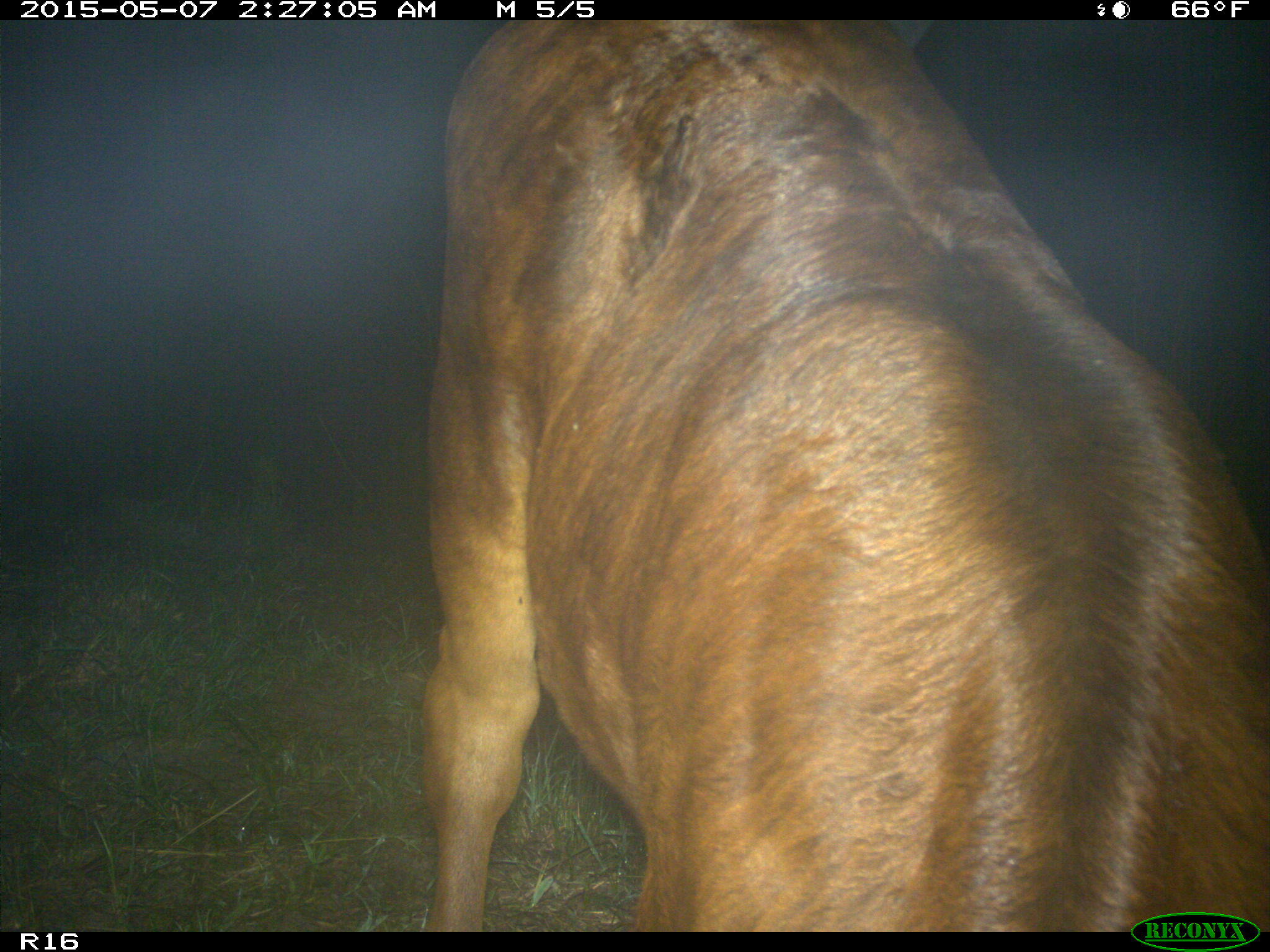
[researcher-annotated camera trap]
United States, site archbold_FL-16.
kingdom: Animalia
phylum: Chordata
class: Mammalia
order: Artiodactyla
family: Bovidae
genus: Bos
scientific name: Bos taurus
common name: domestic cow